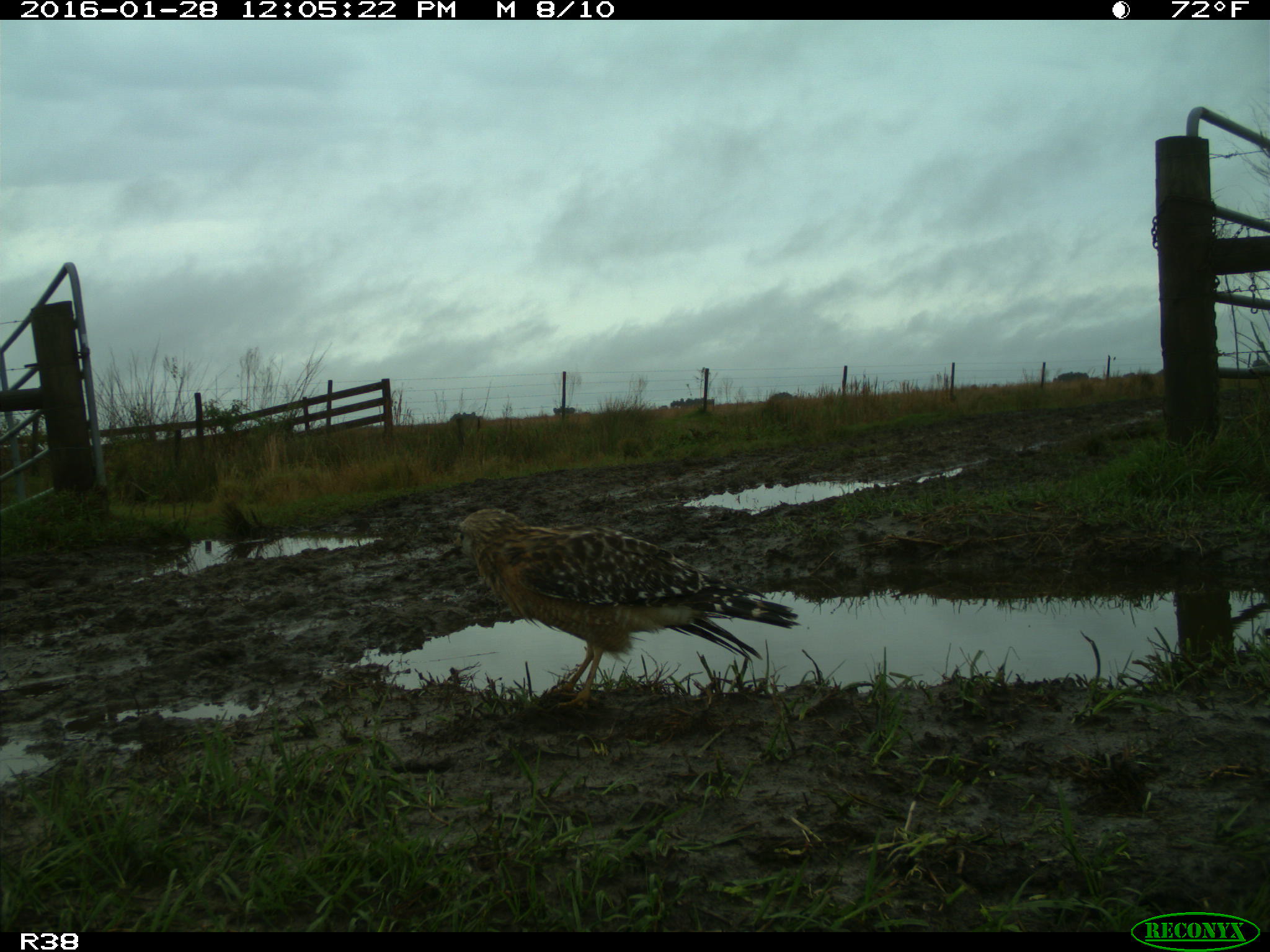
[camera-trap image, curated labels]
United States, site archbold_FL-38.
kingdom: Animalia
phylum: Chordata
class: Aves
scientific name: Aves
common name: birds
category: unidentified bird